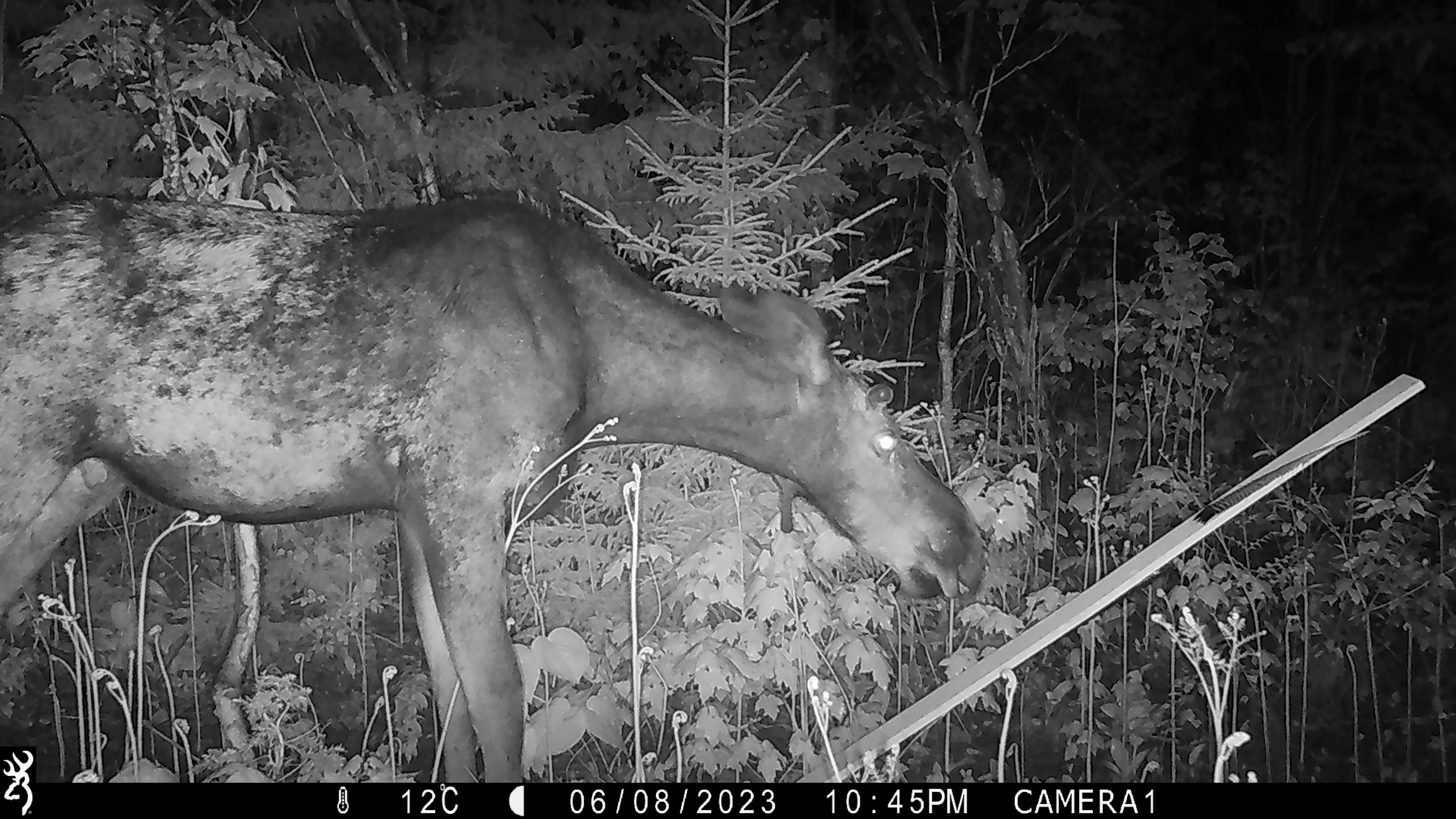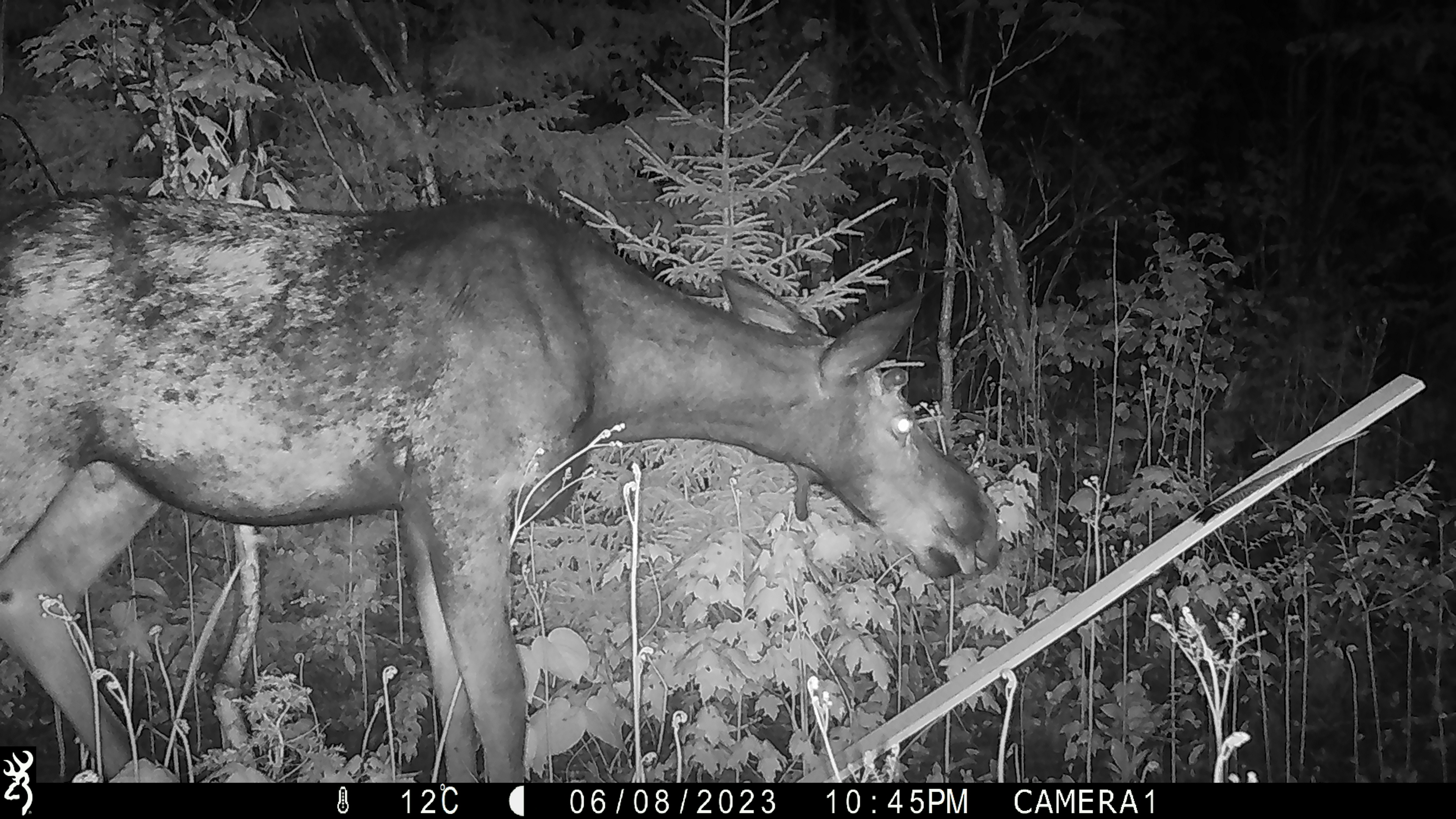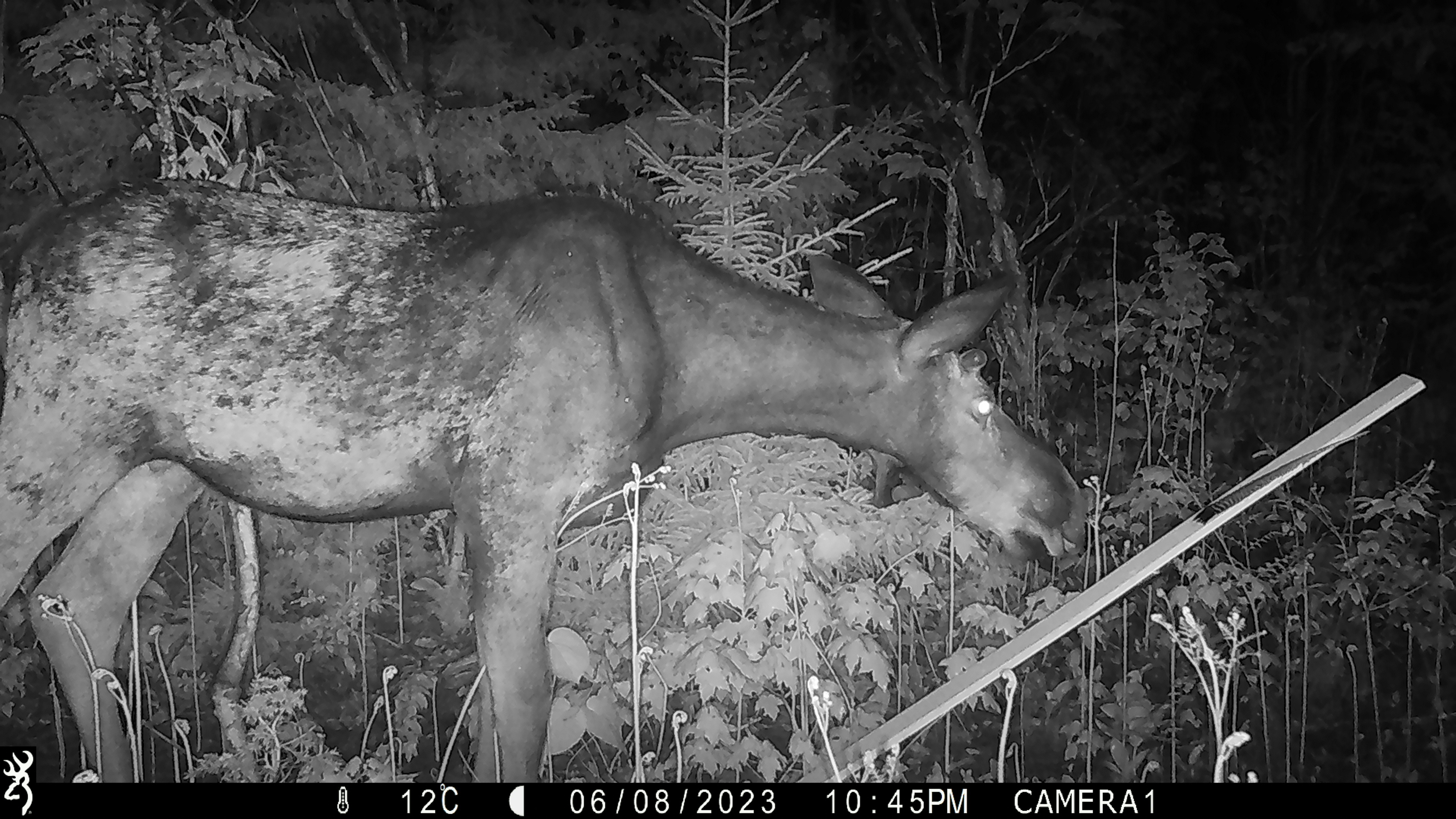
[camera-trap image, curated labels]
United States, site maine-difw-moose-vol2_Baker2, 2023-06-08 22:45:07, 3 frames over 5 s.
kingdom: Animalia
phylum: Chordata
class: Mammalia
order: Artiodactyla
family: Cervidae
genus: Alces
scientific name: Alces alces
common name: moose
Moose (Alces alces).